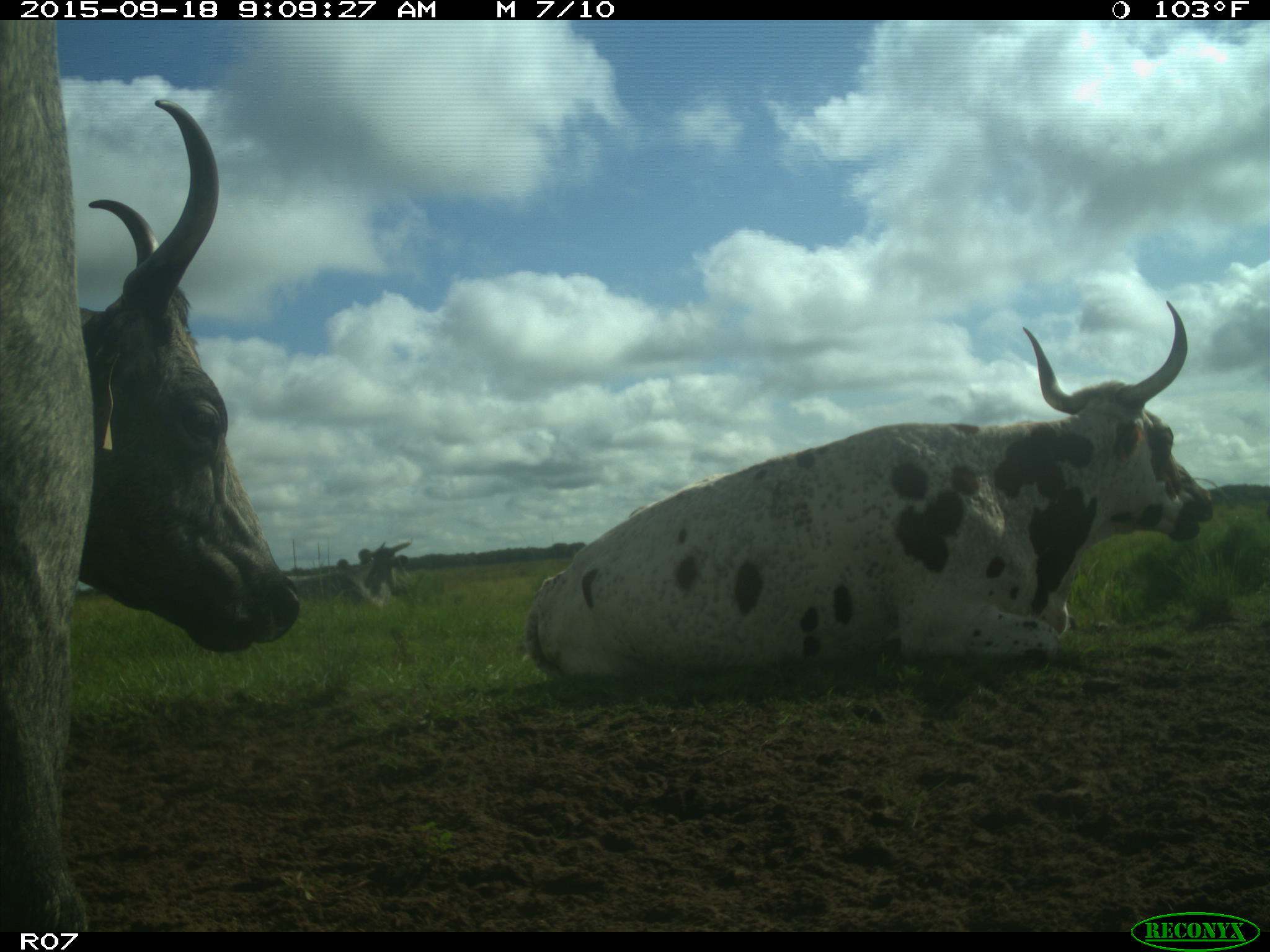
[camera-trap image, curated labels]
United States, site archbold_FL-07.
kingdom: Animalia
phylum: Chordata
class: Mammalia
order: Artiodactyla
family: Bovidae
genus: Bos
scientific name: Bos taurus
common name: domestic cow